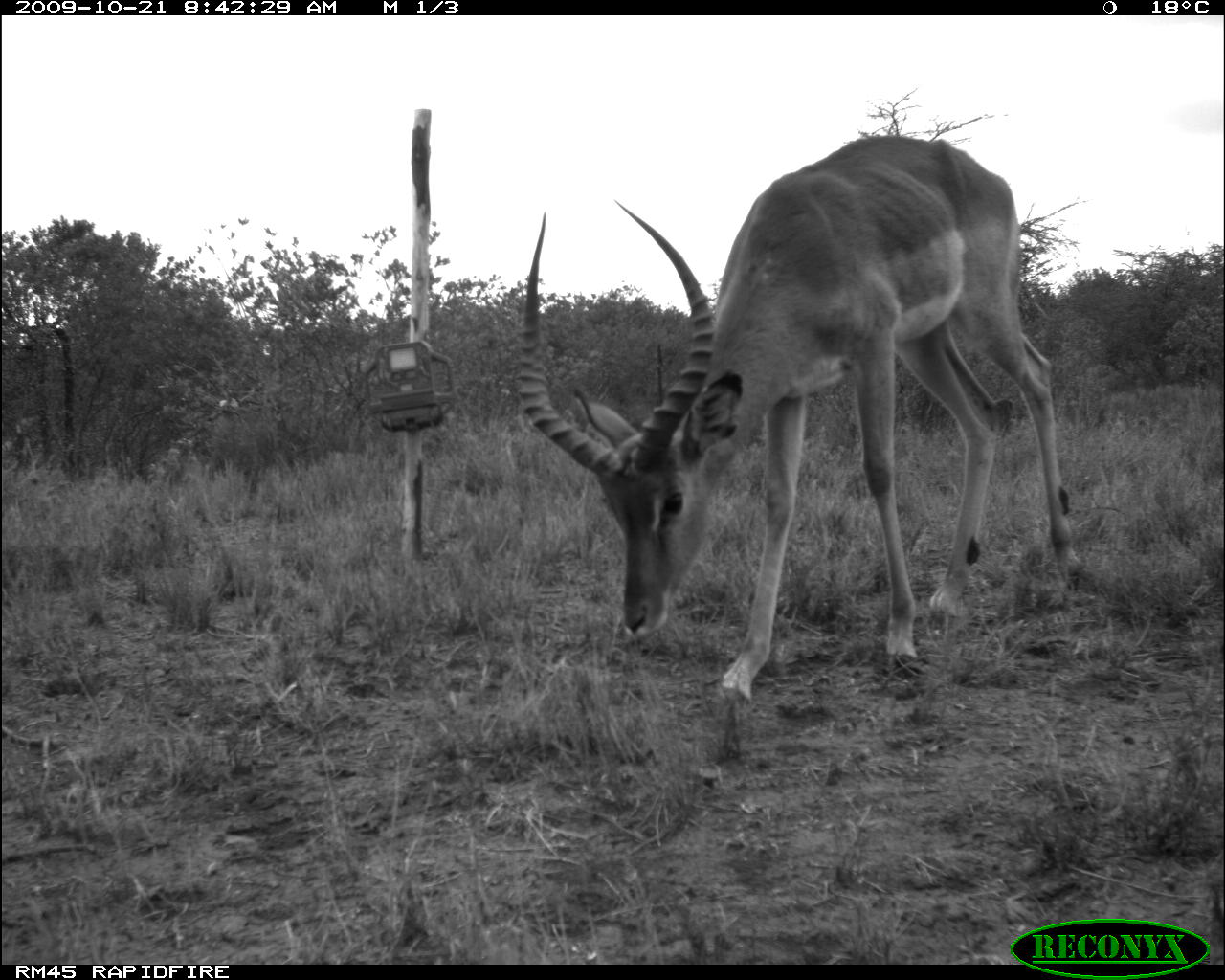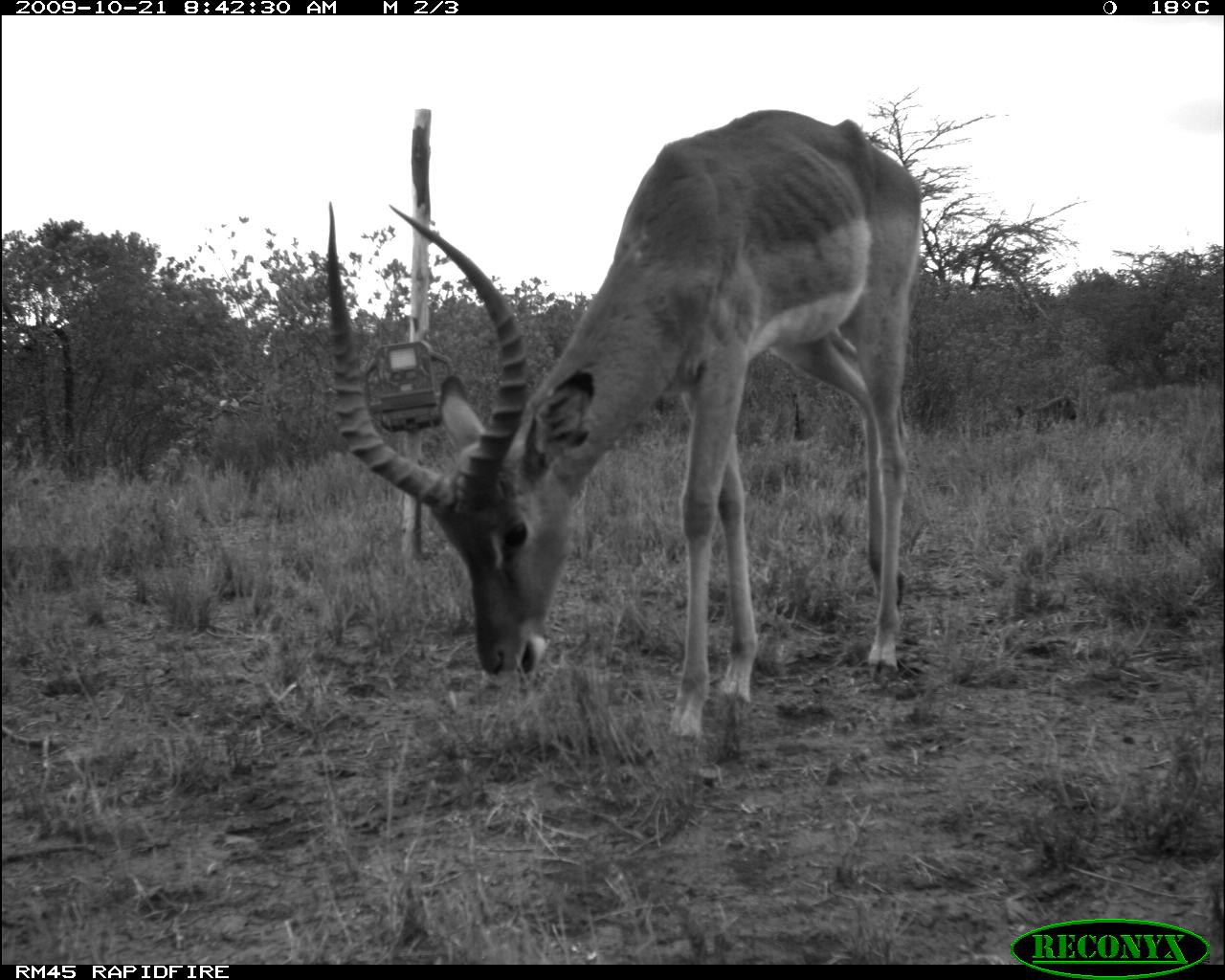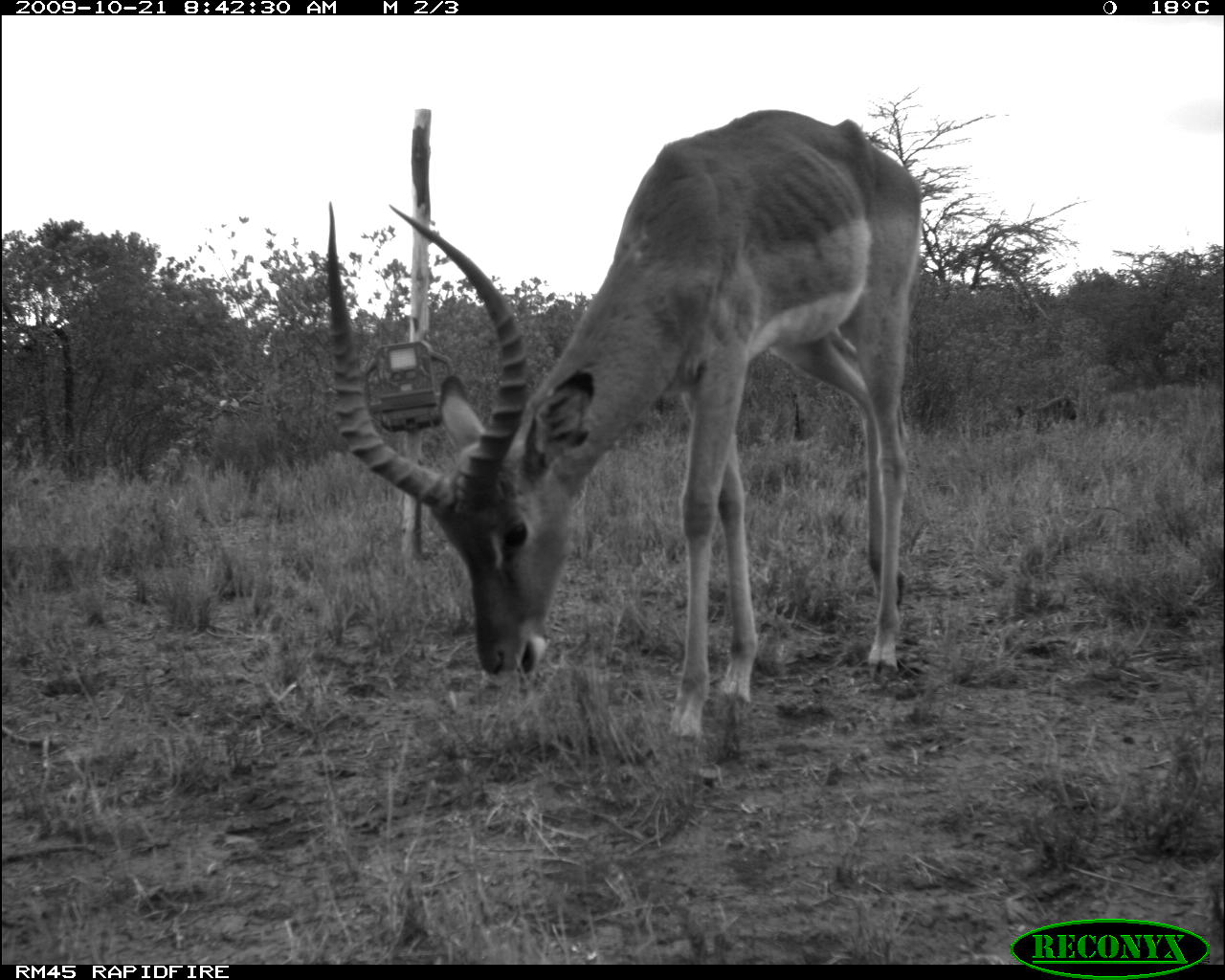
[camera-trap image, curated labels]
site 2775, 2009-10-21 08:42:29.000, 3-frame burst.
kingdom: Animalia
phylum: Chordata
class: Mammalia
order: Artiodactyla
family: Bovidae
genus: Aepyceros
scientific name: Aepyceros melampus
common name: impala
Aepyceros melampus (impala), count 1.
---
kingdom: Animalia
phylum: Chordata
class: Mammalia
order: Primates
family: Cercopithecidae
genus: Papio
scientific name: Papio anubis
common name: olive baboon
Papio anubis (olive baboon), count 1.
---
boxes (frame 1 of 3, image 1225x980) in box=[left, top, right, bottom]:
aepyceros melampus: box=[518, 135, 1083, 702]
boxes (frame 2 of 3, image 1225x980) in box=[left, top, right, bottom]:
aepyceros melampus: box=[321, 107, 924, 742]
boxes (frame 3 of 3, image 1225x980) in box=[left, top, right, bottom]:
papio anubis: box=[327, 108, 923, 750]